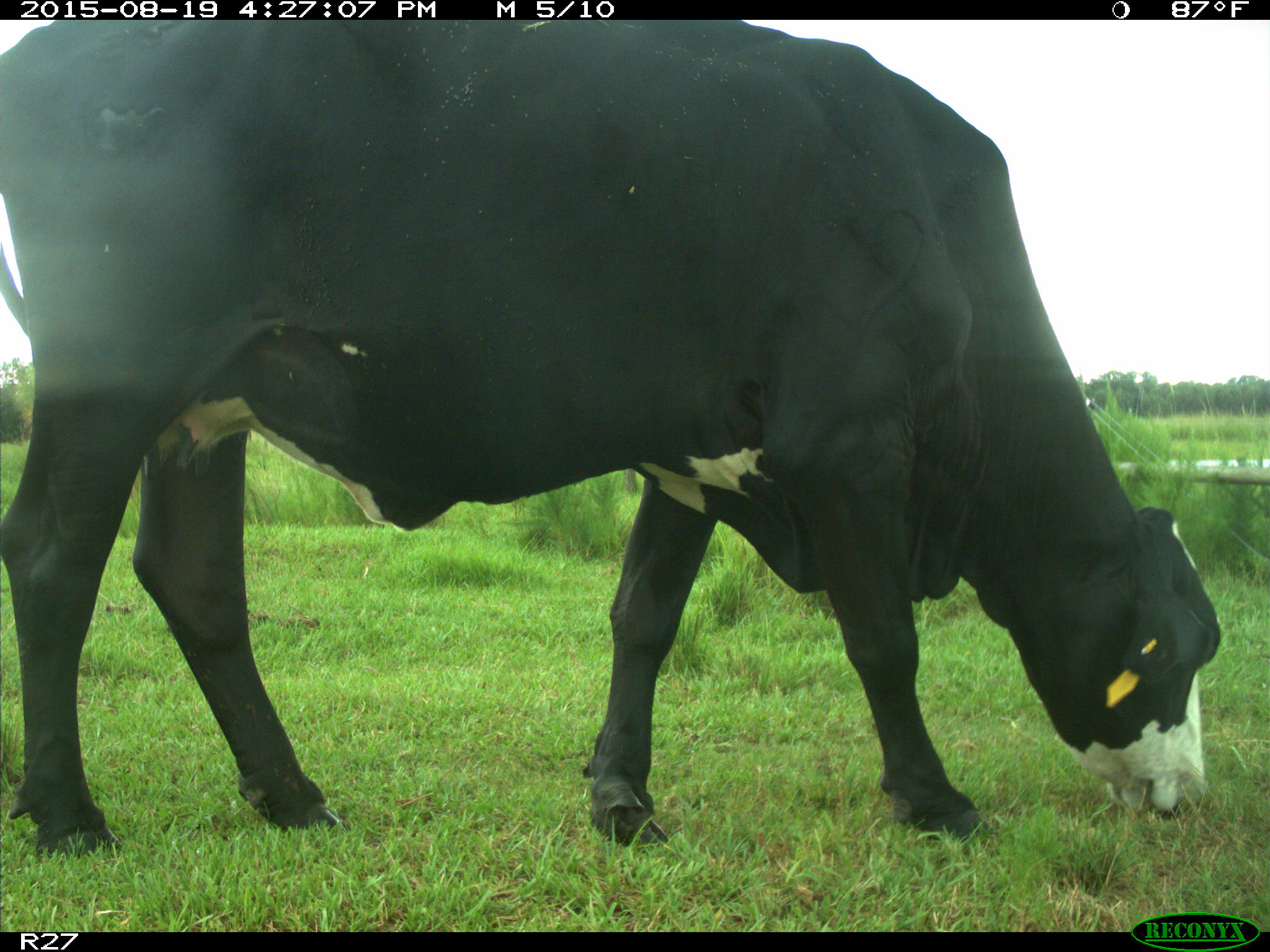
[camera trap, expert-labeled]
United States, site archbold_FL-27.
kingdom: Animalia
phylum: Chordata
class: Mammalia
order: Artiodactyla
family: Bovidae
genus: Bos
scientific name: Bos taurus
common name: domestic cow